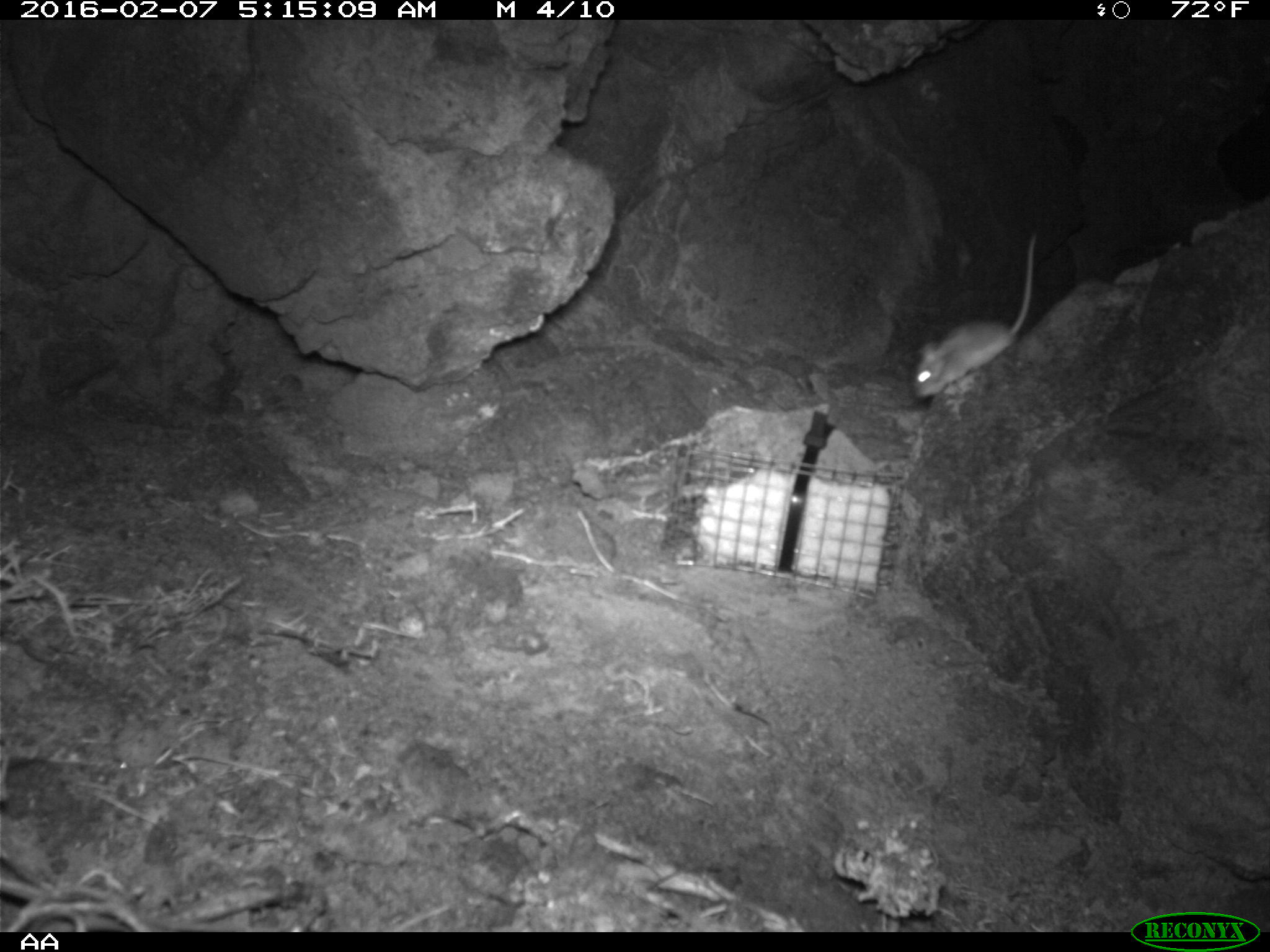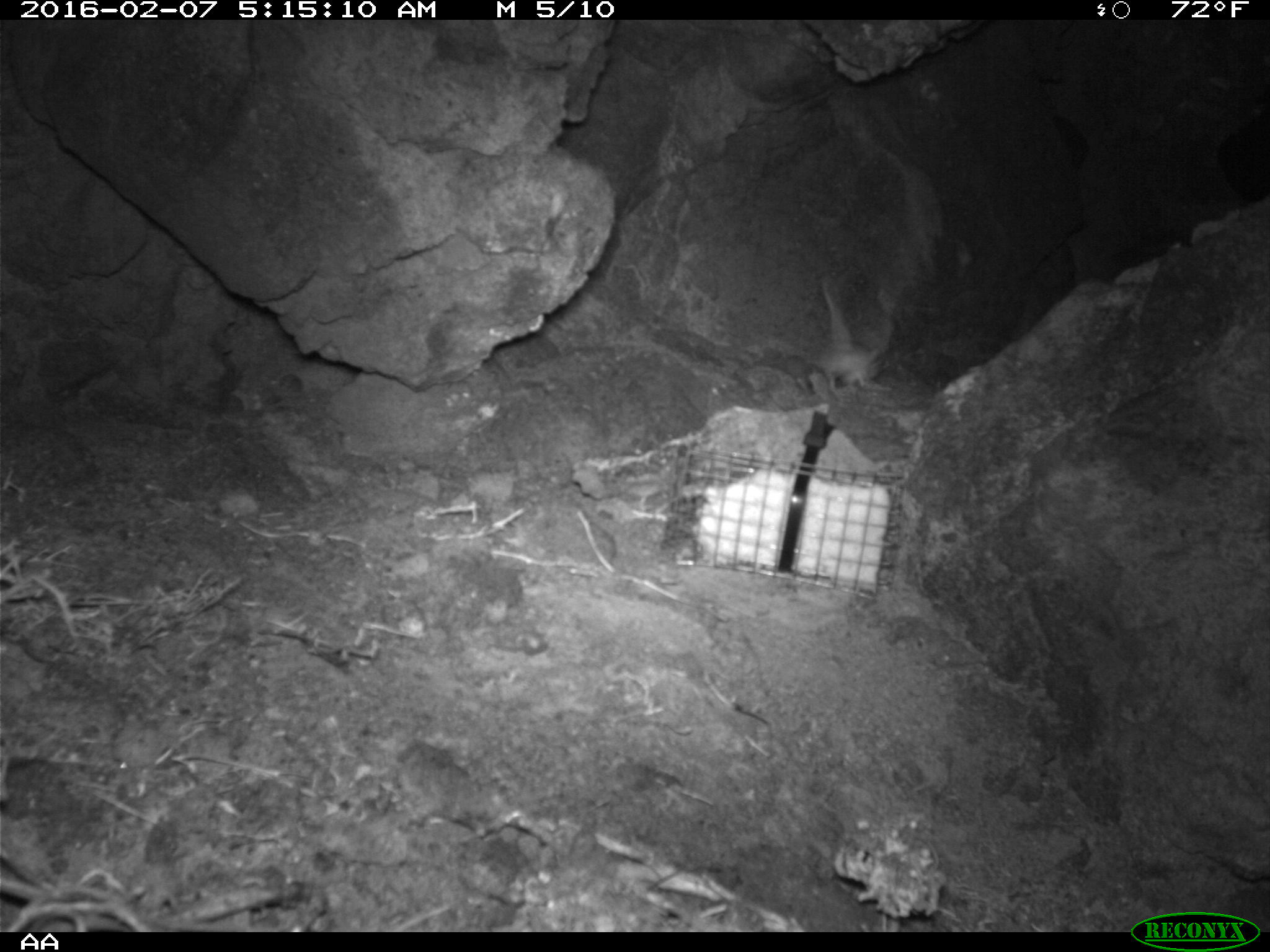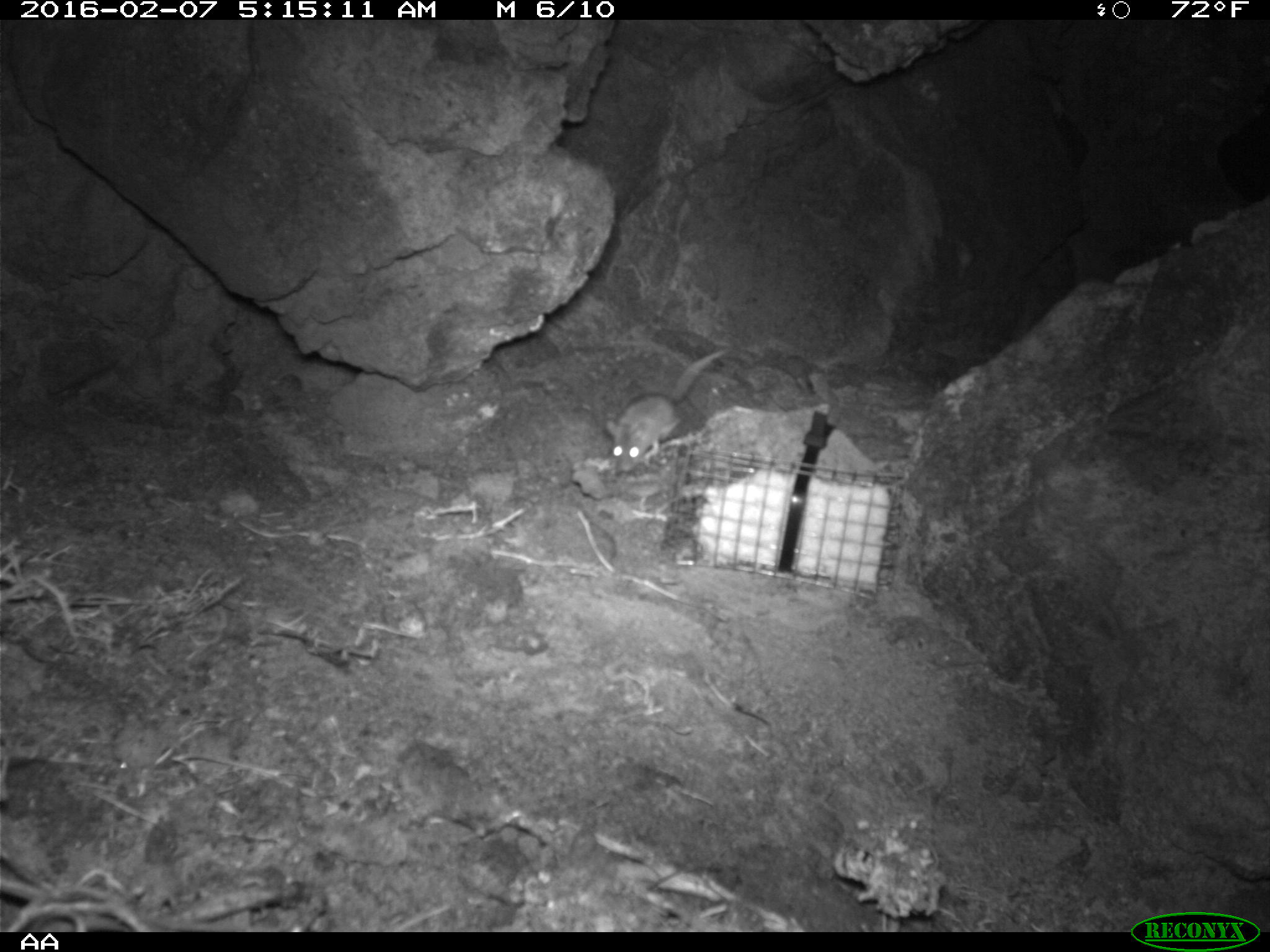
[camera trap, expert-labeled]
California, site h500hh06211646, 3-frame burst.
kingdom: Animalia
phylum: Chordata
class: Mammalia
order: Rodentia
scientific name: Rodentia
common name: rodent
Rodent (Rodentia).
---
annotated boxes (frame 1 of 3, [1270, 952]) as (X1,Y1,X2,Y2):
rodent: (909,233,1037,399)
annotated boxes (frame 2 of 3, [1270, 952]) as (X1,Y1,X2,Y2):
rodent: (820,283,882,402)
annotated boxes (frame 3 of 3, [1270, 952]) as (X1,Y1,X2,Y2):
rodent: (606,350,727,472)